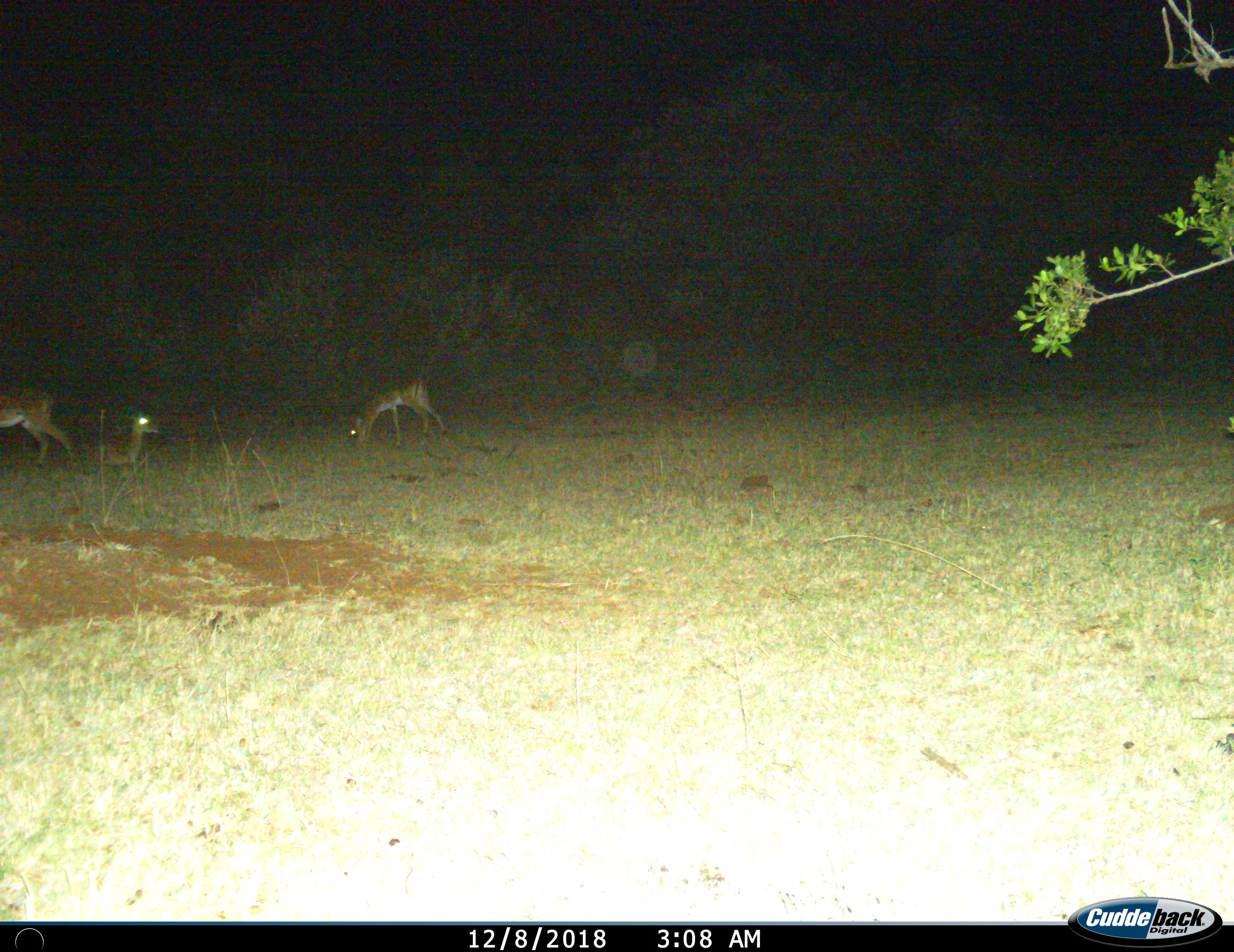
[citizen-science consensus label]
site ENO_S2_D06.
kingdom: Animalia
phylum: Chordata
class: Mammalia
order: Artiodactyla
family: Bovidae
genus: Aepyceros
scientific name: Aepyceros melampus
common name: impala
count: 3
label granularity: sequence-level